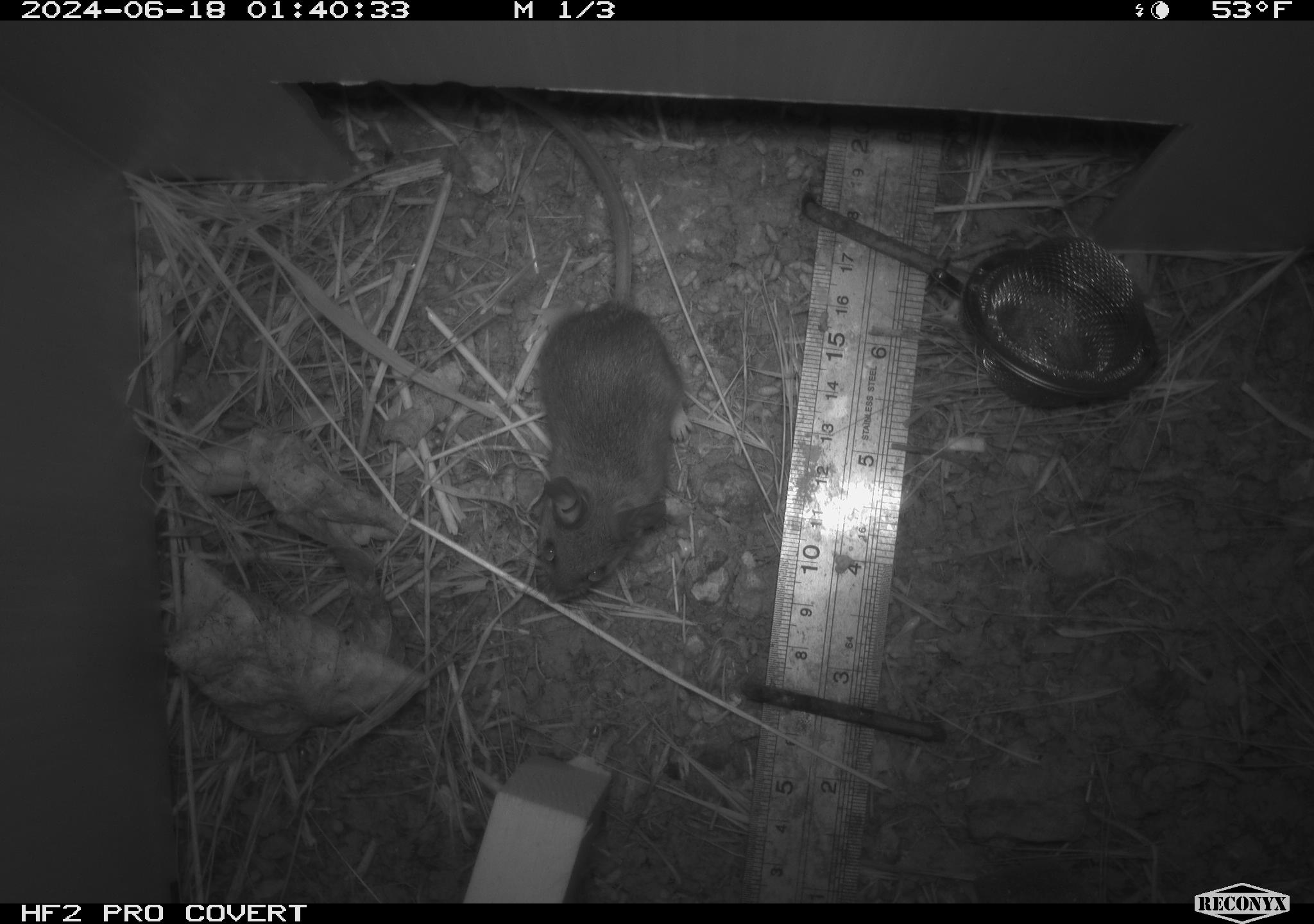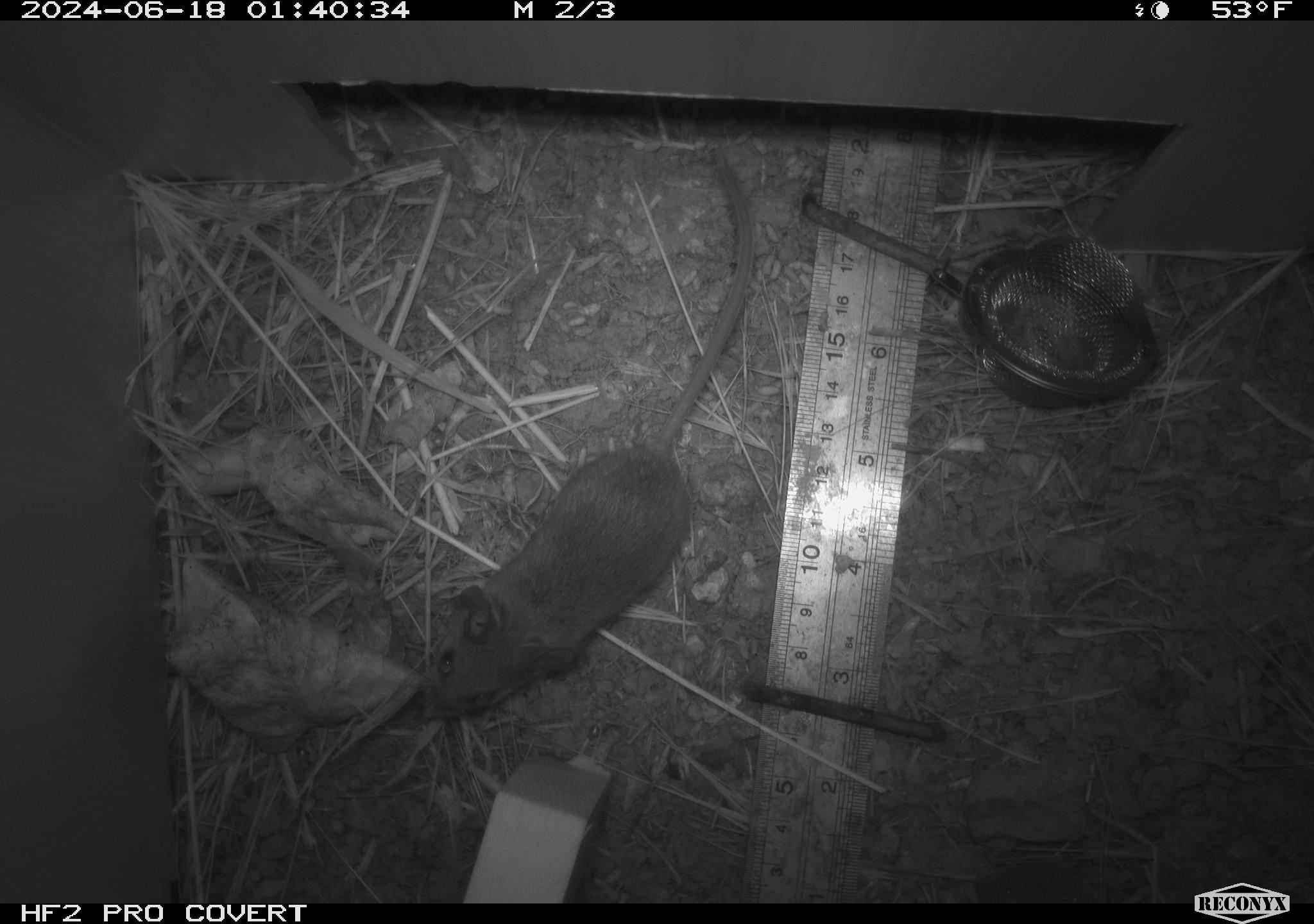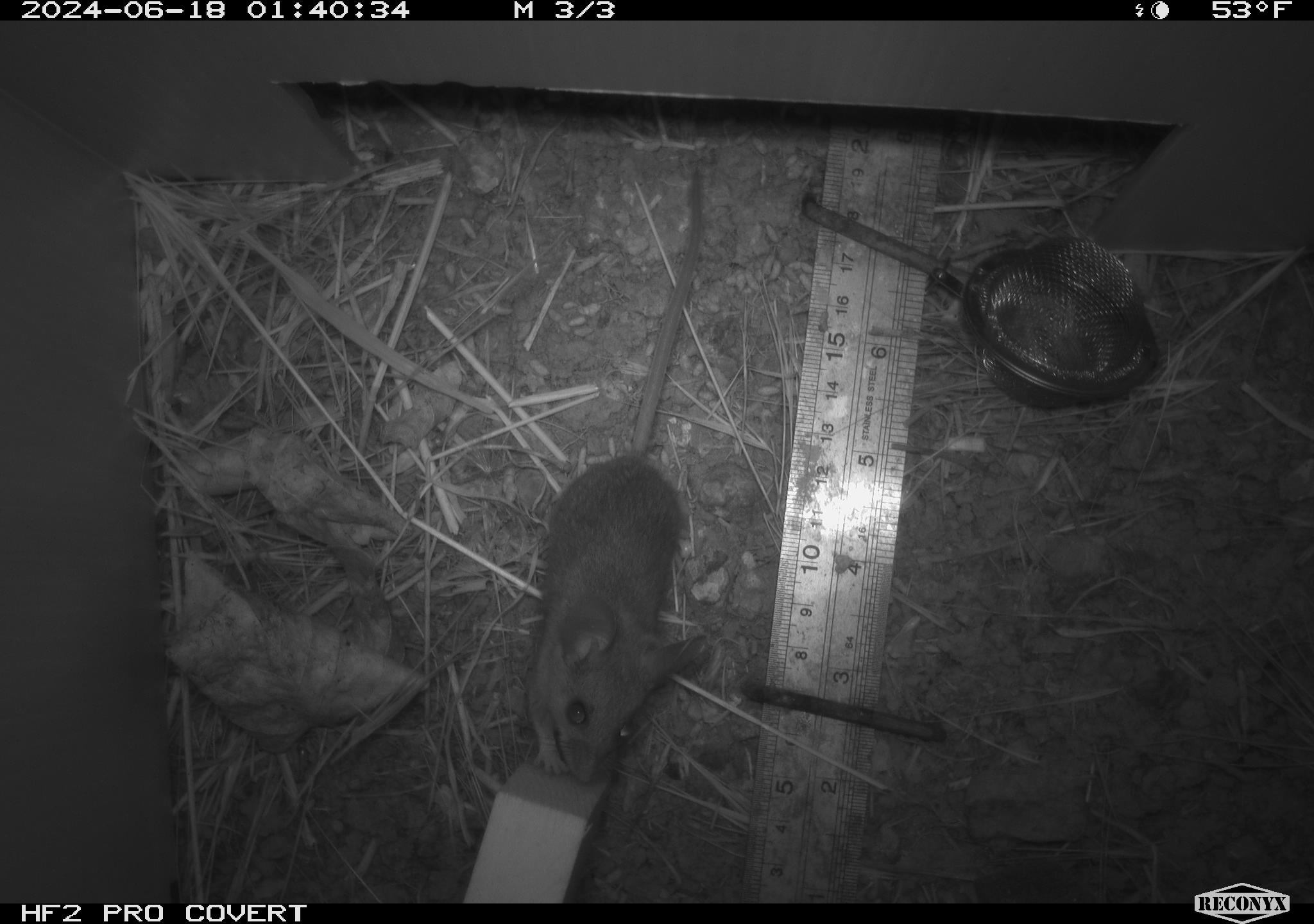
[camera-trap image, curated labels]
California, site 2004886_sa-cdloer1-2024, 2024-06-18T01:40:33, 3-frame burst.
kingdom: Animalia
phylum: Chordata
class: Mammalia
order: Rodentia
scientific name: Rodentia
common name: mouse species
Mouse species (Rodentia).